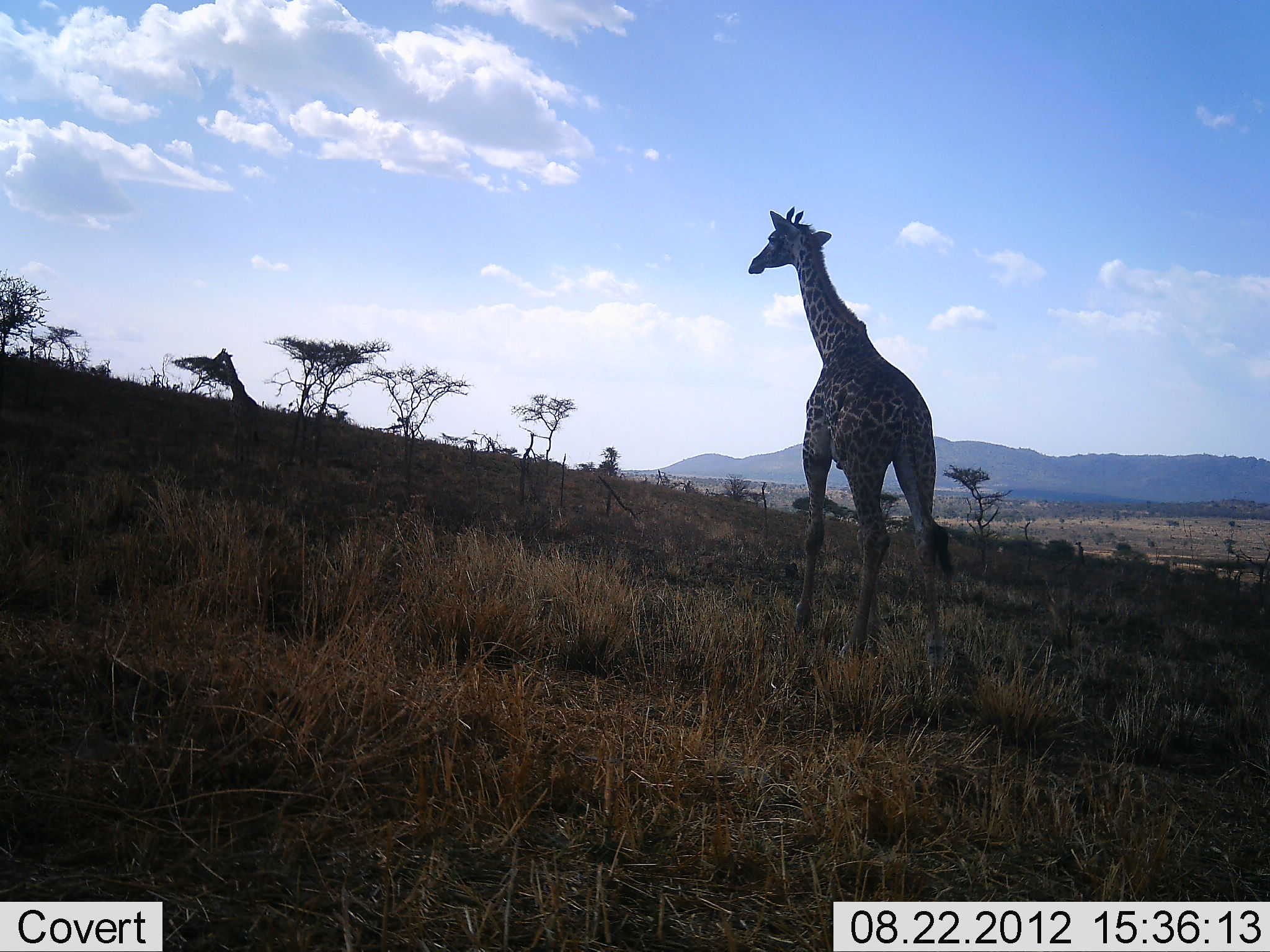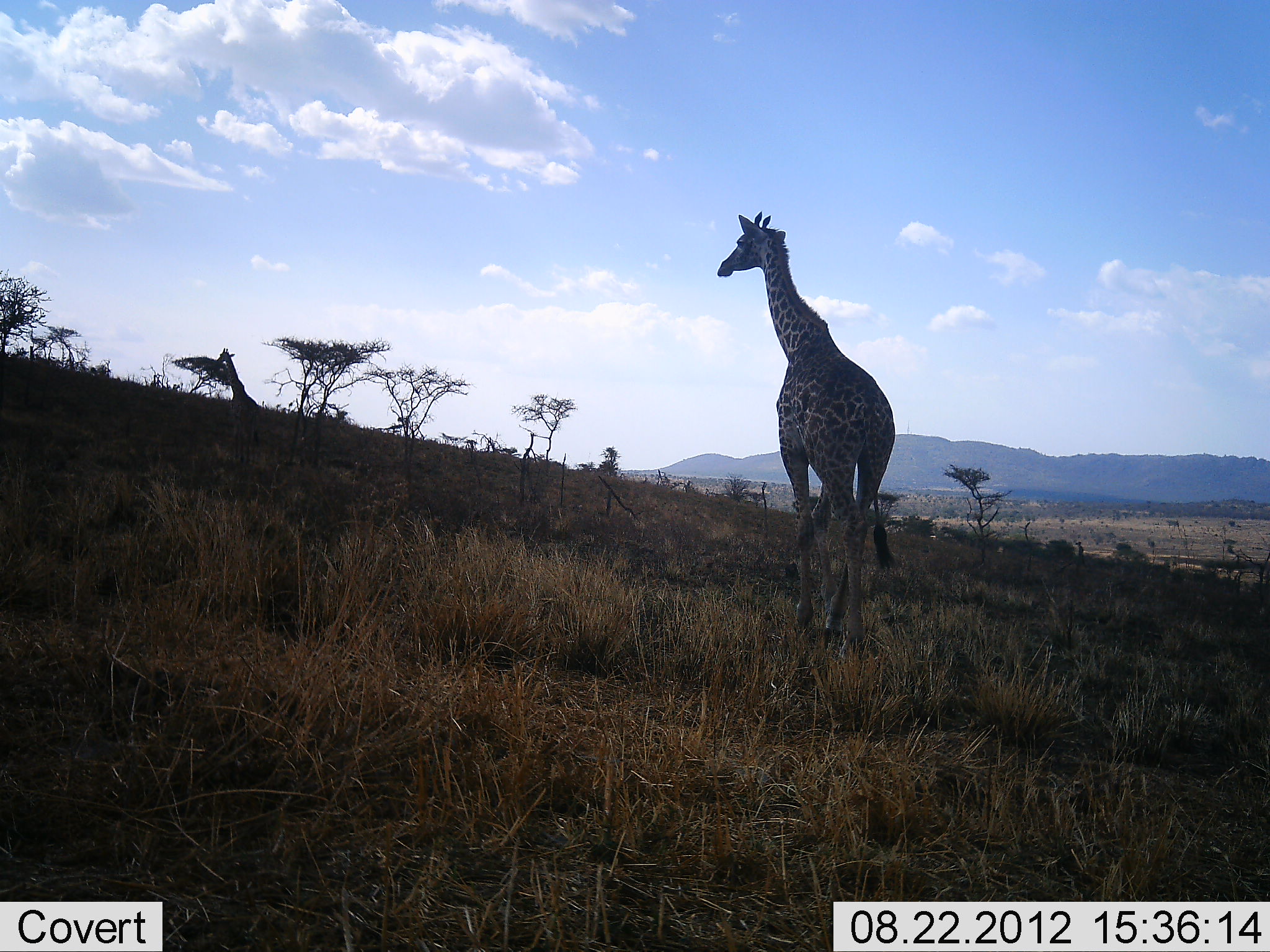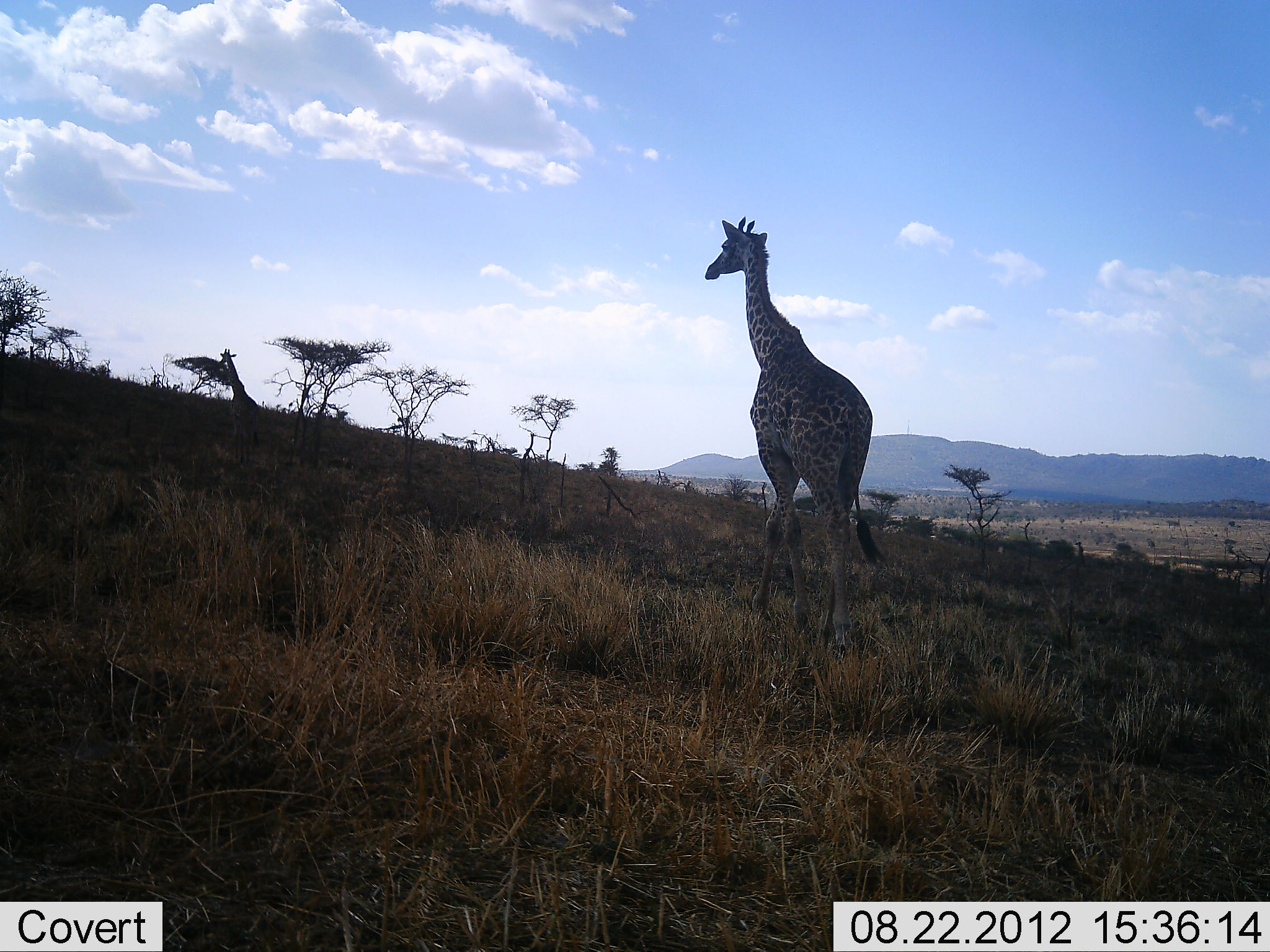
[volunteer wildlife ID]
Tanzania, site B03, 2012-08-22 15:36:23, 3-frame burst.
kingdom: Animalia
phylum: Chordata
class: Mammalia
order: Artiodactyla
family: Giraffidae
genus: Giraffa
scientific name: Giraffa camelopardalis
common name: giraffe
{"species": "giraffe (Giraffa camelopardalis)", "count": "2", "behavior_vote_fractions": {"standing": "30%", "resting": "0%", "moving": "100%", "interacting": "0%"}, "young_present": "0%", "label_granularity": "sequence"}